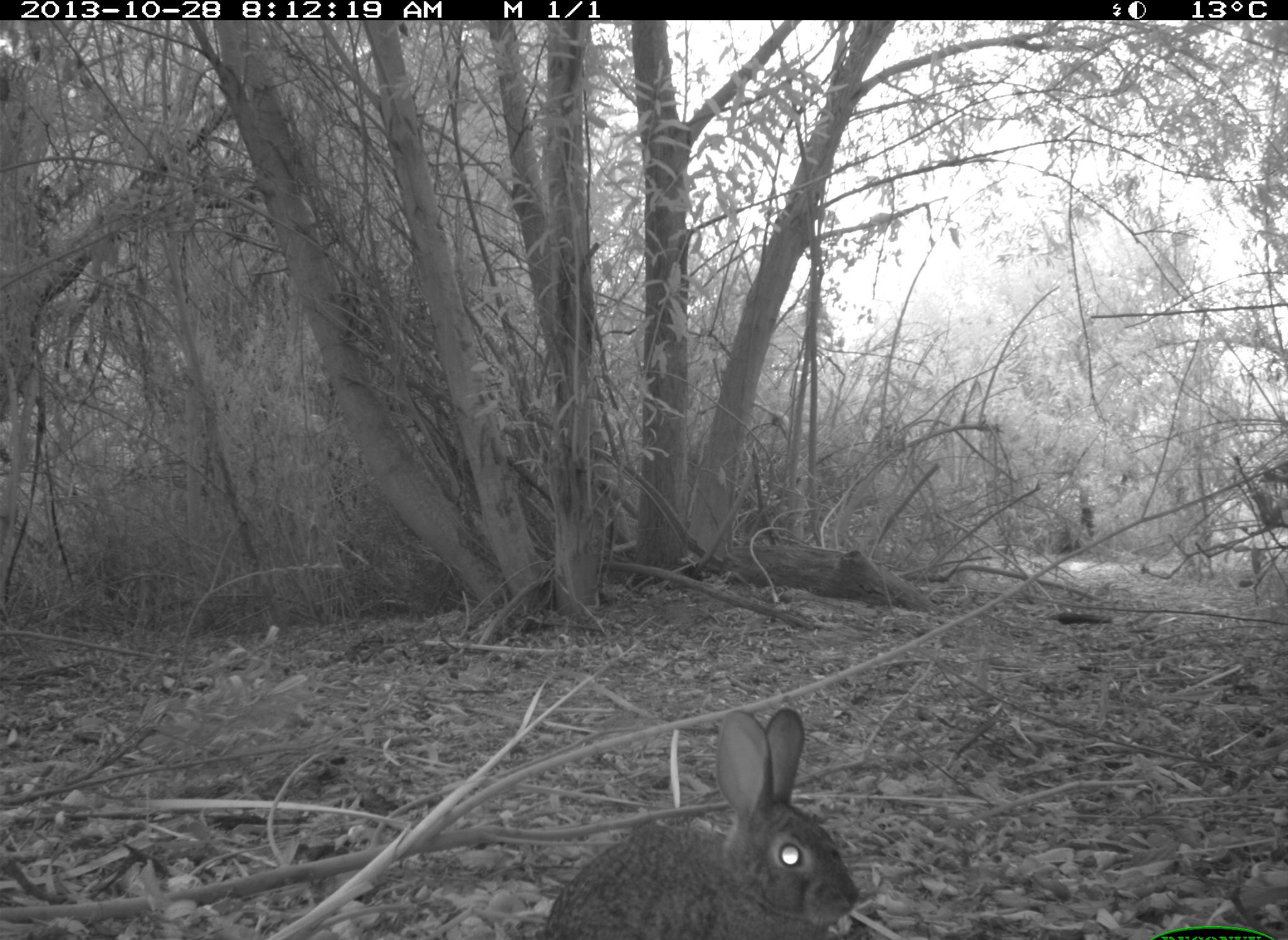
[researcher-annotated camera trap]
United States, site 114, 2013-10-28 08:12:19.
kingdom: Animalia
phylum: Chordata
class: Mammalia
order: Lagomorpha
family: Leporidae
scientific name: Leporidae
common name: rabbits and hares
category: rabbit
Rabbit (rabbits and hares) (Leporidae).